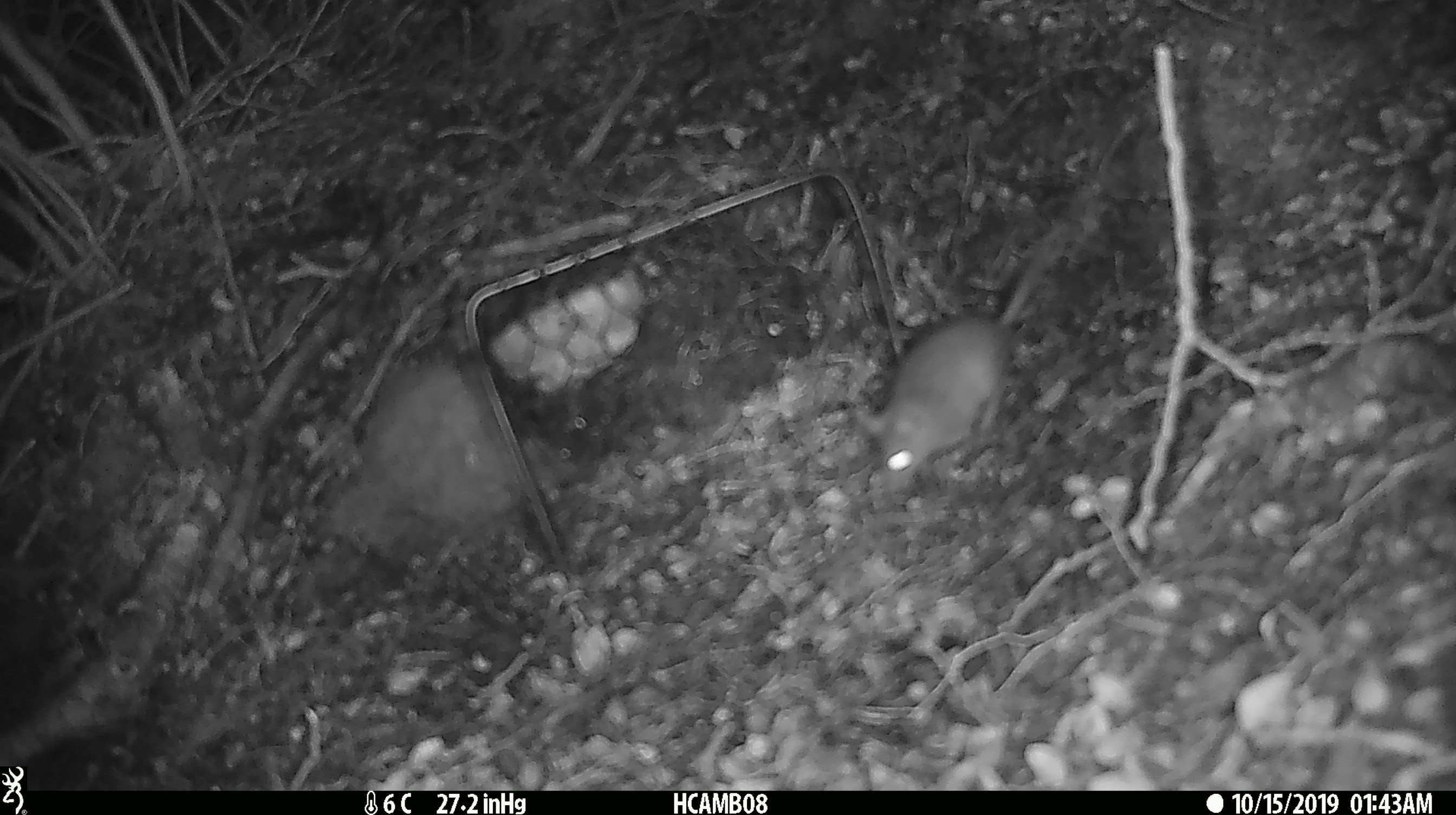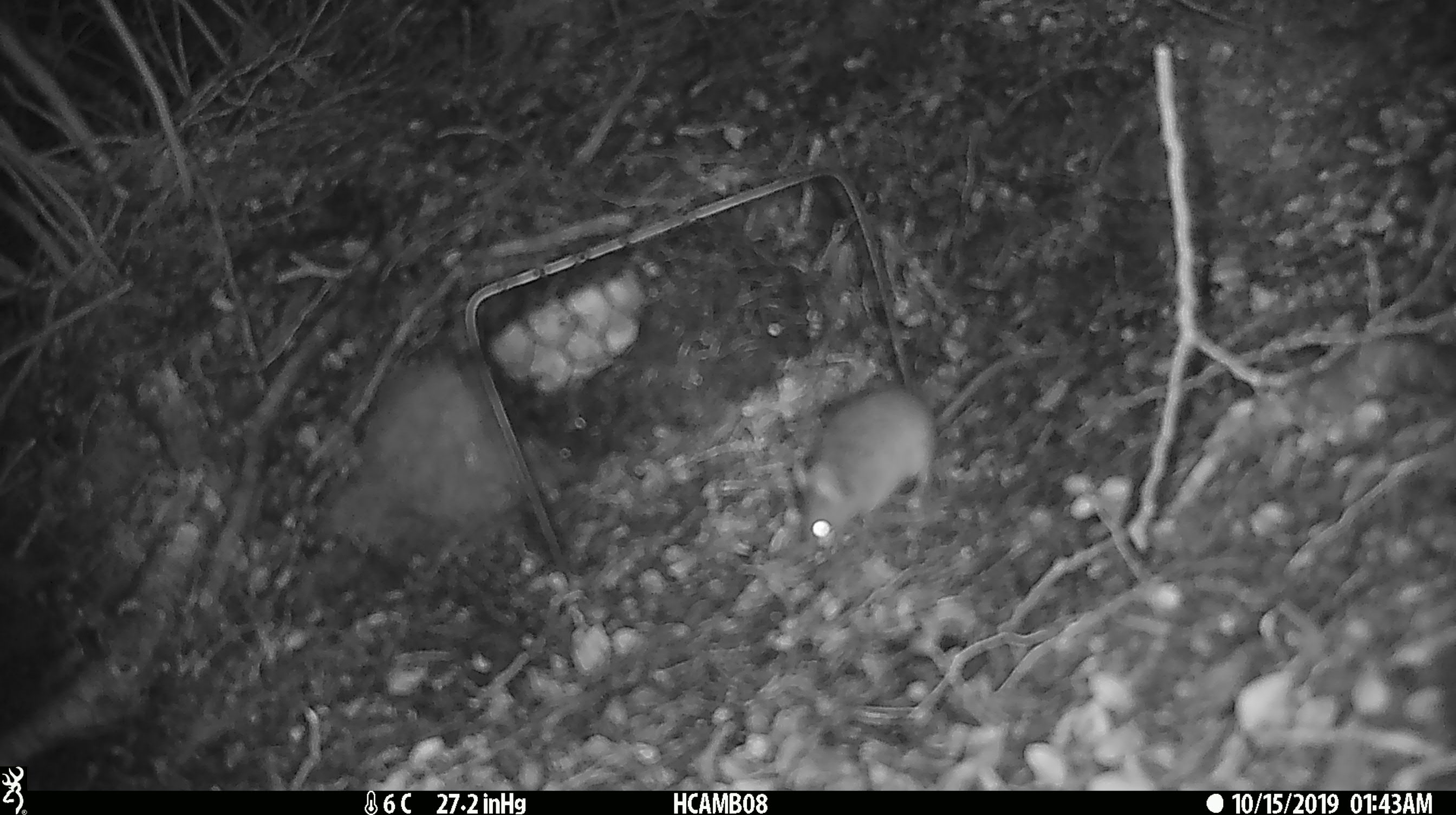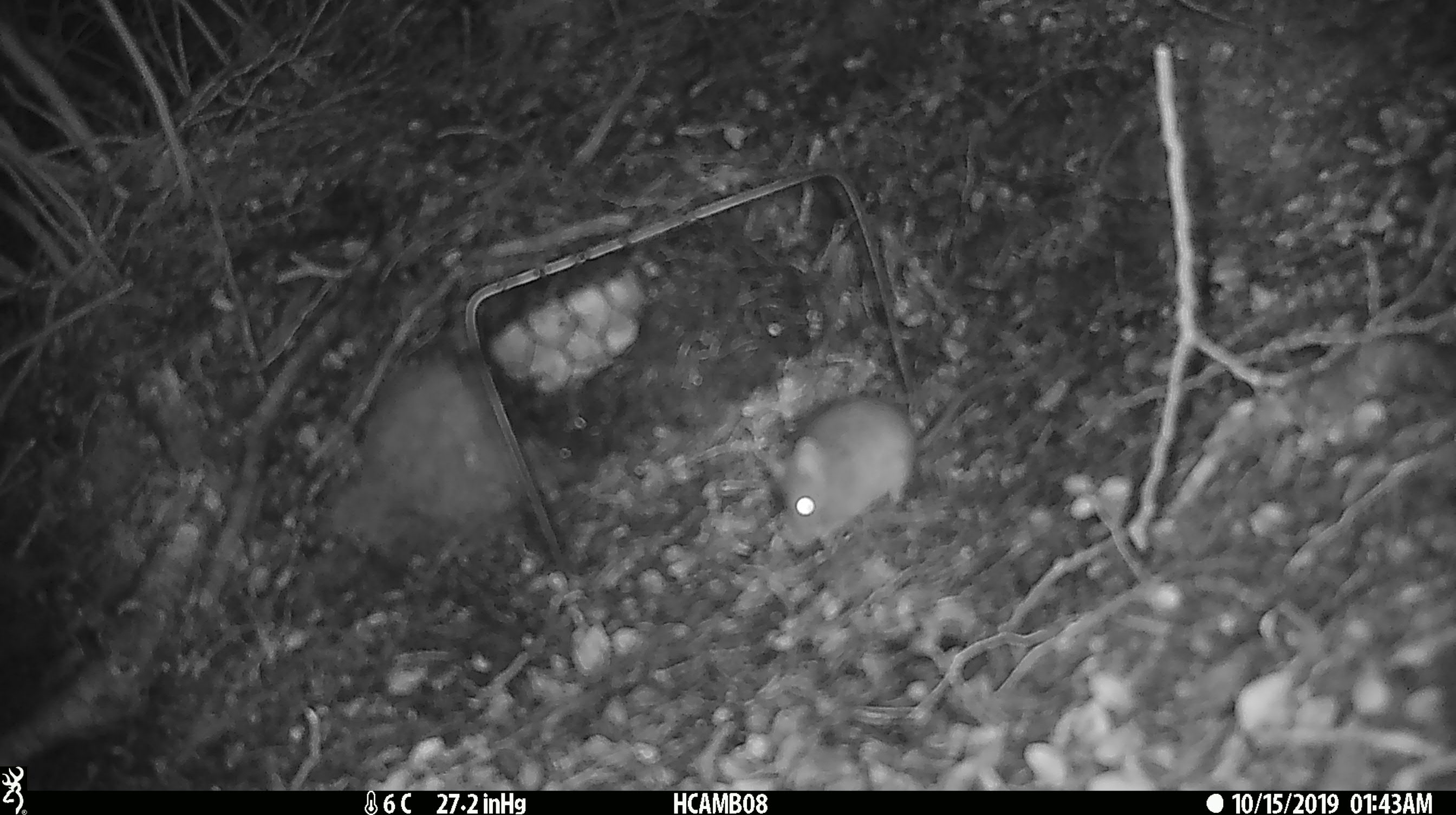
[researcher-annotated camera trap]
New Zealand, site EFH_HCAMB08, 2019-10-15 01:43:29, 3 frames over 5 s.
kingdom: Animalia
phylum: Chordata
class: Mammalia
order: Rodentia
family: Muridae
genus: Mus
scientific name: Mus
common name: mouse